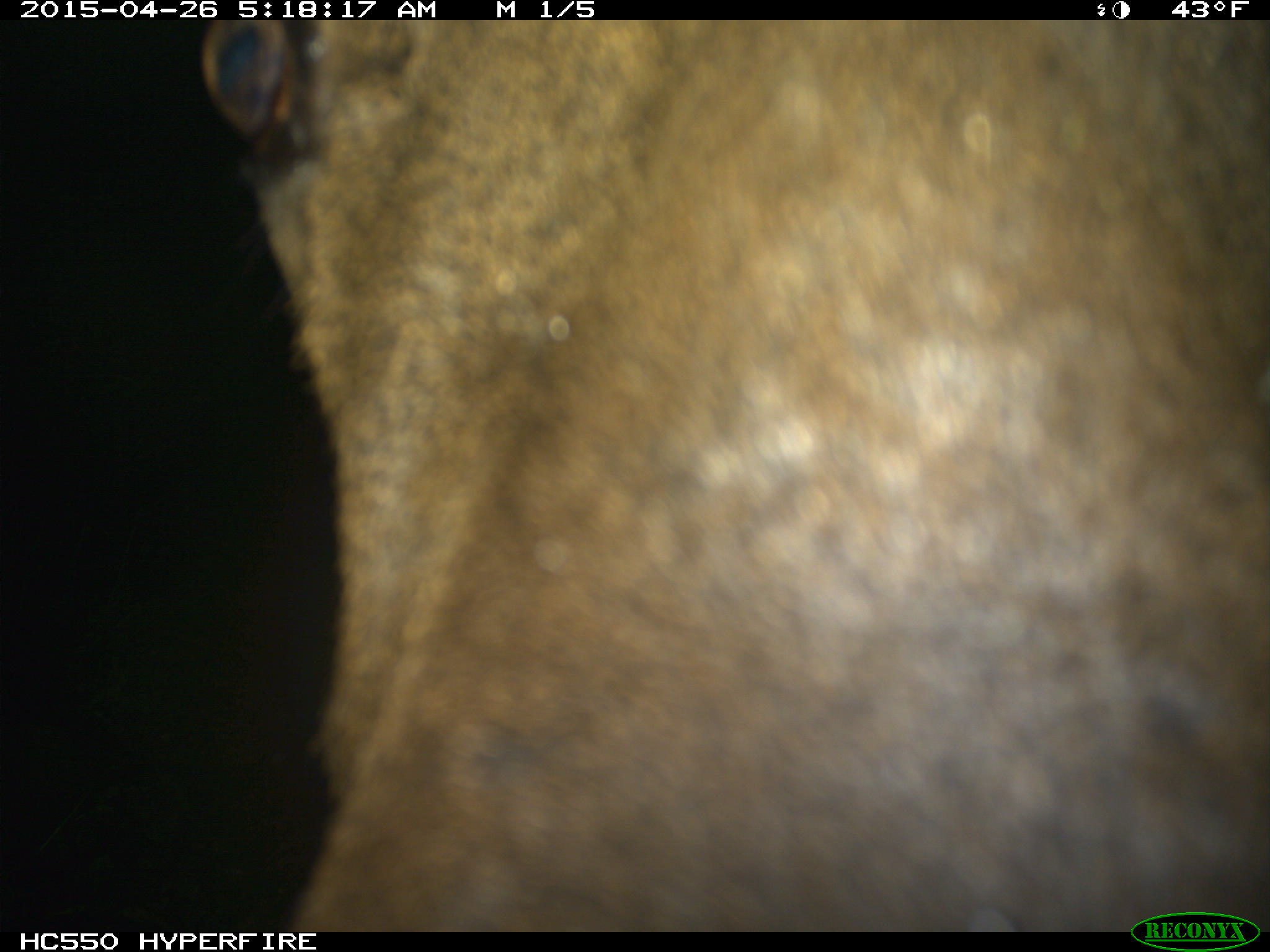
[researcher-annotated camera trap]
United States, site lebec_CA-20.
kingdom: Animalia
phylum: Chordata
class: Mammalia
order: Artiodactyla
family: Cervidae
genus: Cervus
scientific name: Cervus canadensis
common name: elk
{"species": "Cervus canadensis (elk)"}